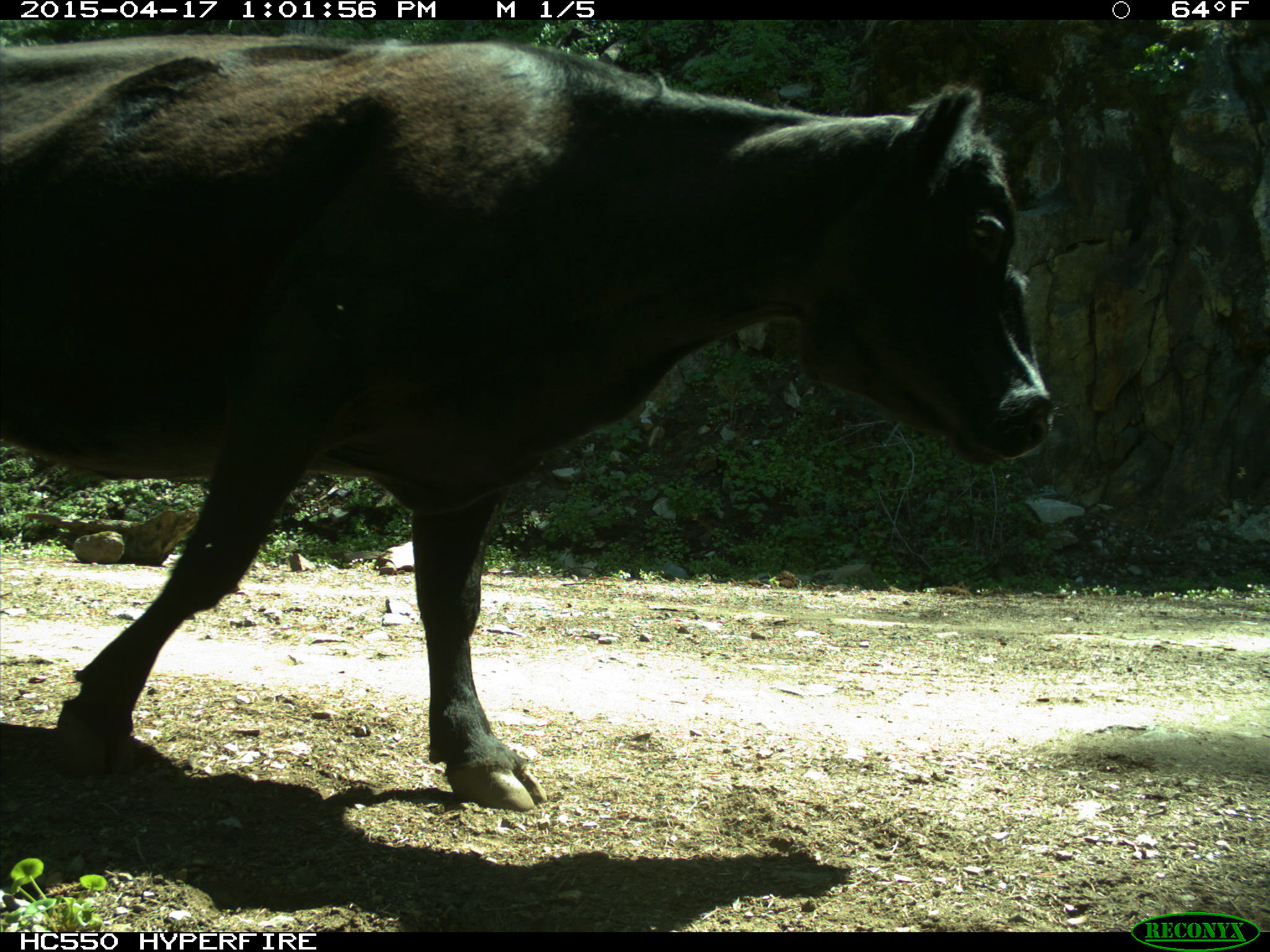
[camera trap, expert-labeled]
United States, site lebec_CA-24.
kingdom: Animalia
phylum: Chordata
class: Mammalia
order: Artiodactyla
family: Bovidae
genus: Bos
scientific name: Bos taurus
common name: domestic cow